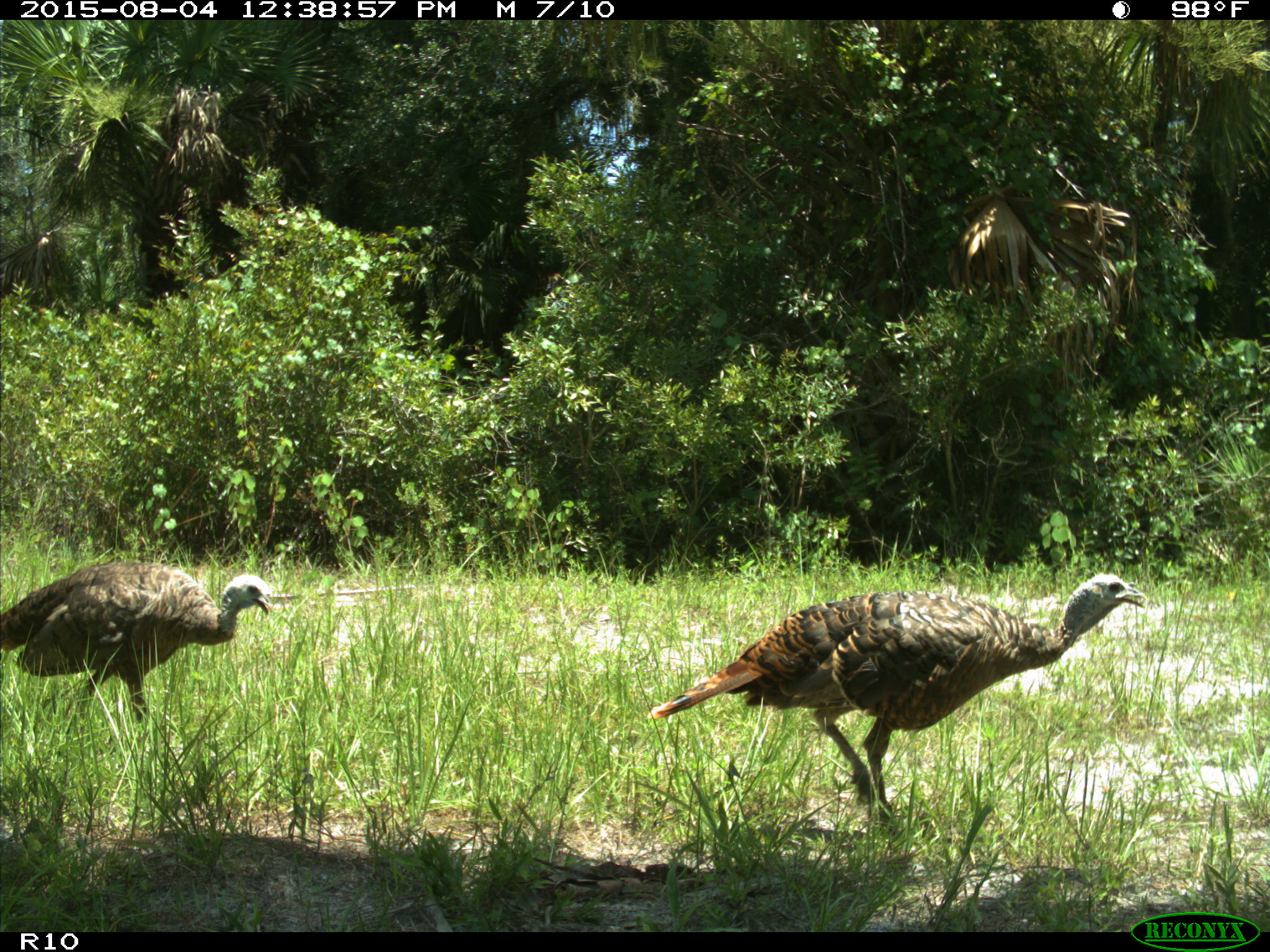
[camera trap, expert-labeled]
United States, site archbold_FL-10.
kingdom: Animalia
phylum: Chordata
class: Aves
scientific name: Aves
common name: birds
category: unidentified bird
Unidentified bird (birds) (Aves).